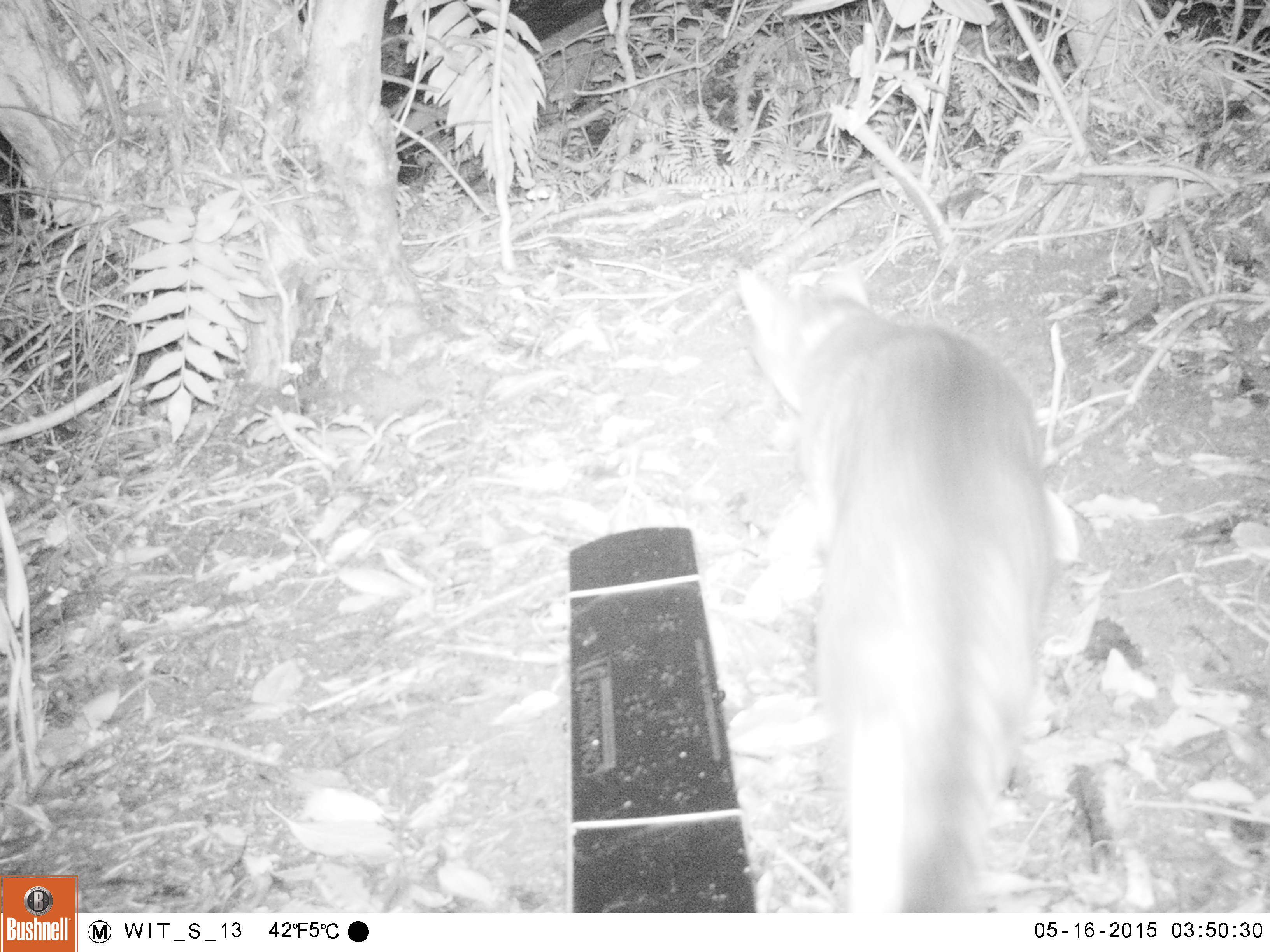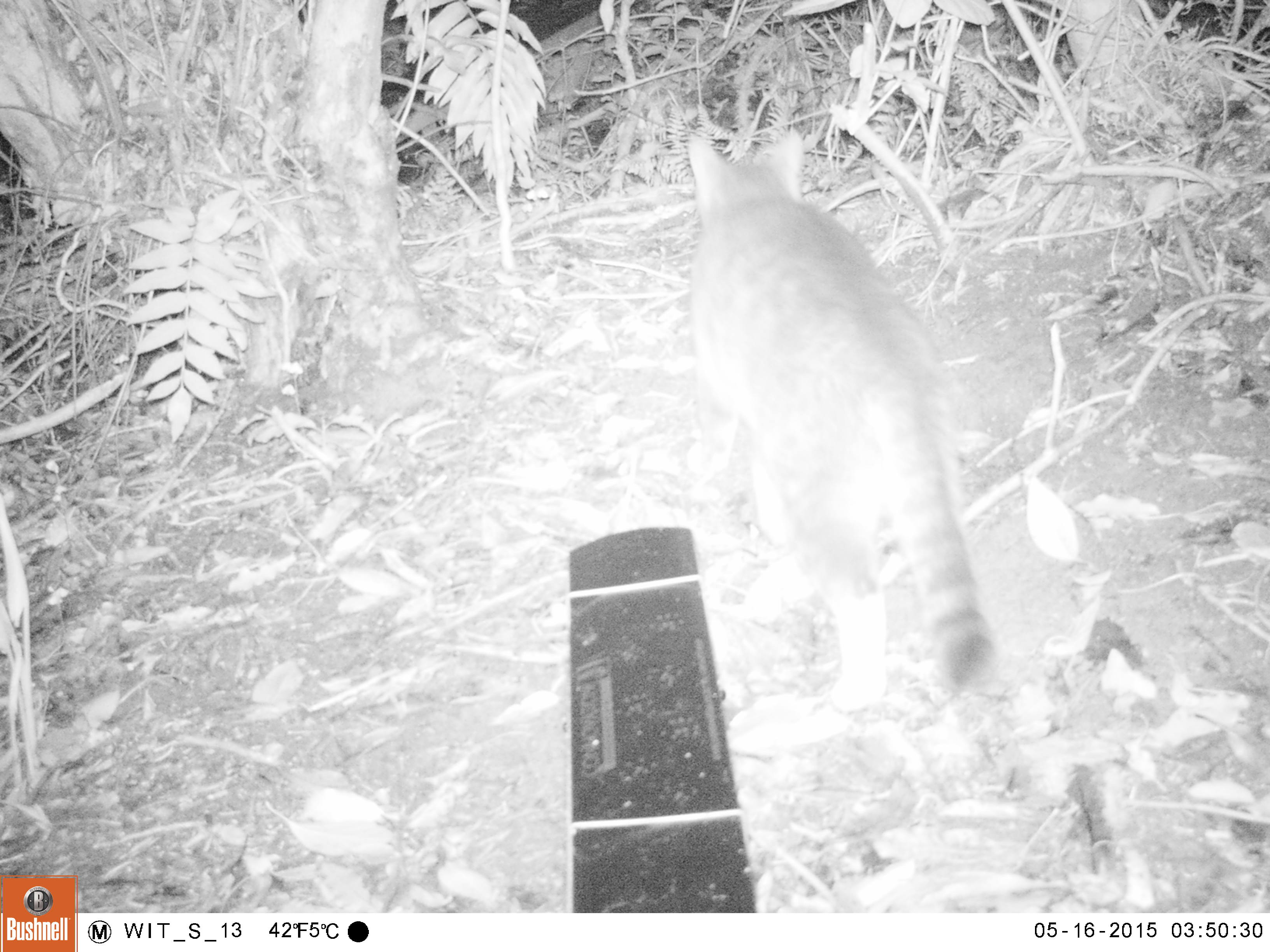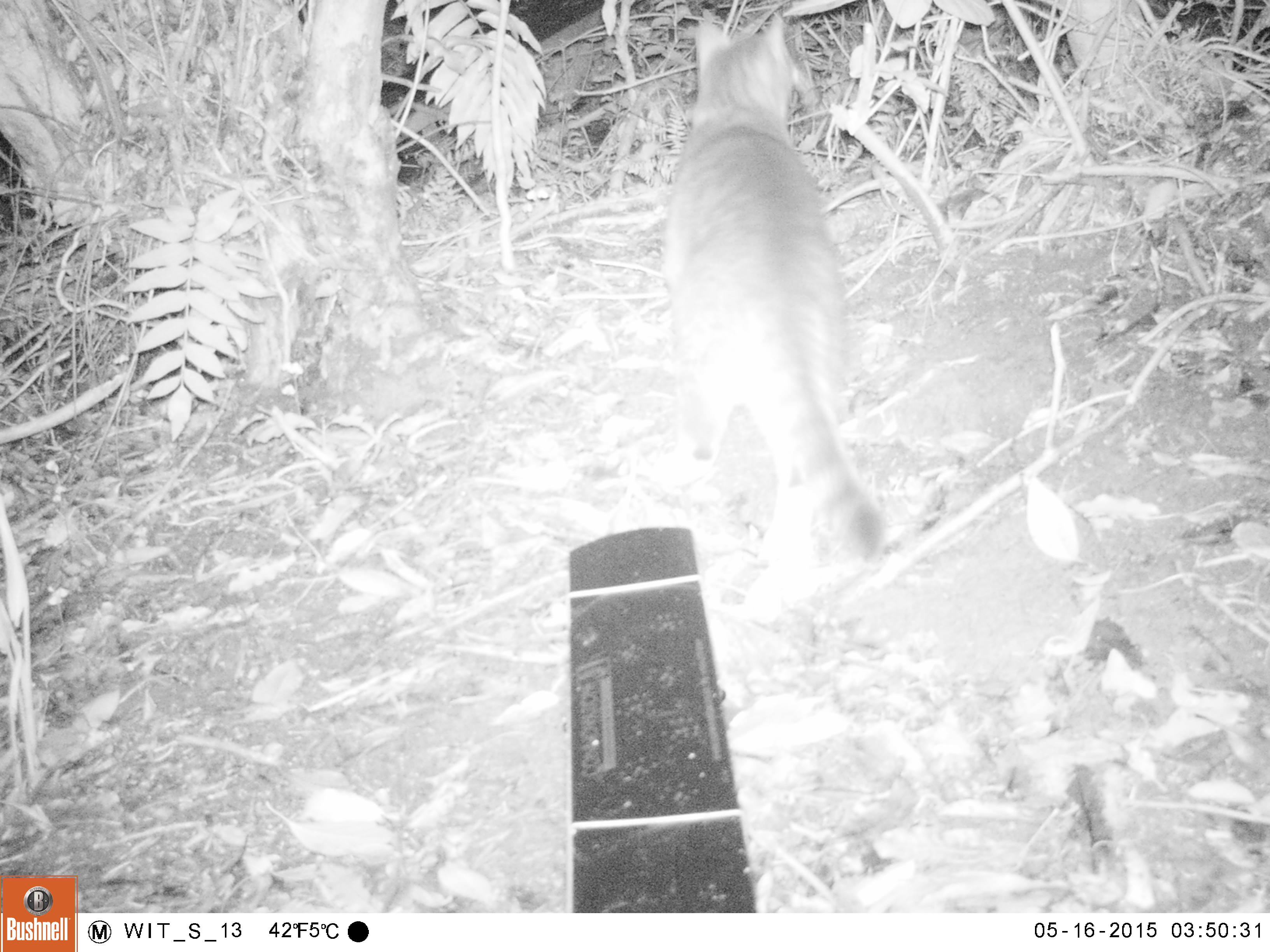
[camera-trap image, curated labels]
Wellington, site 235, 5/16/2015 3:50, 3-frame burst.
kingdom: Animalia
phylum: Chordata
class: Mammalia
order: Carnivora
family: Felidae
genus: Felis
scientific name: Felis catus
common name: cat